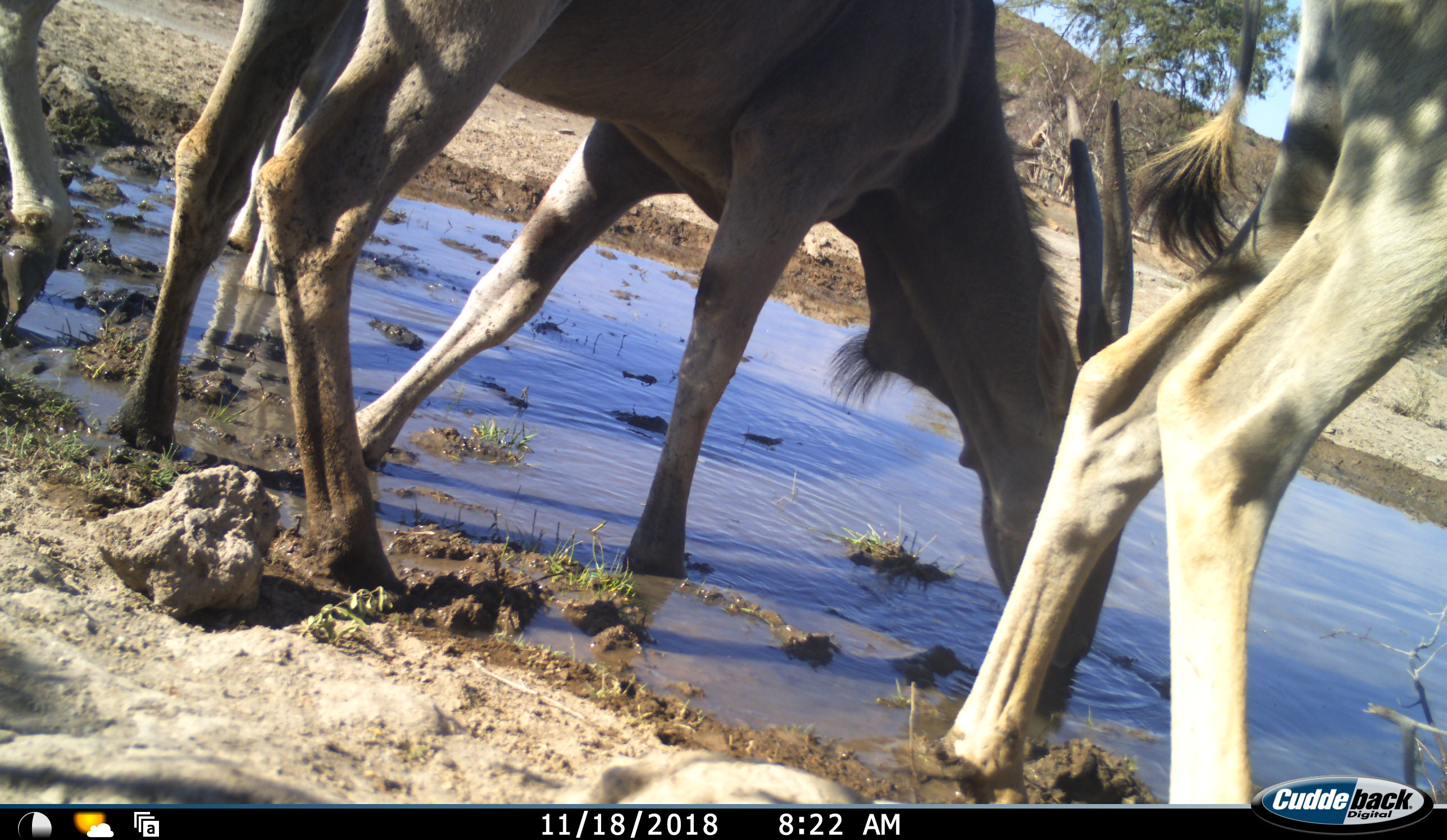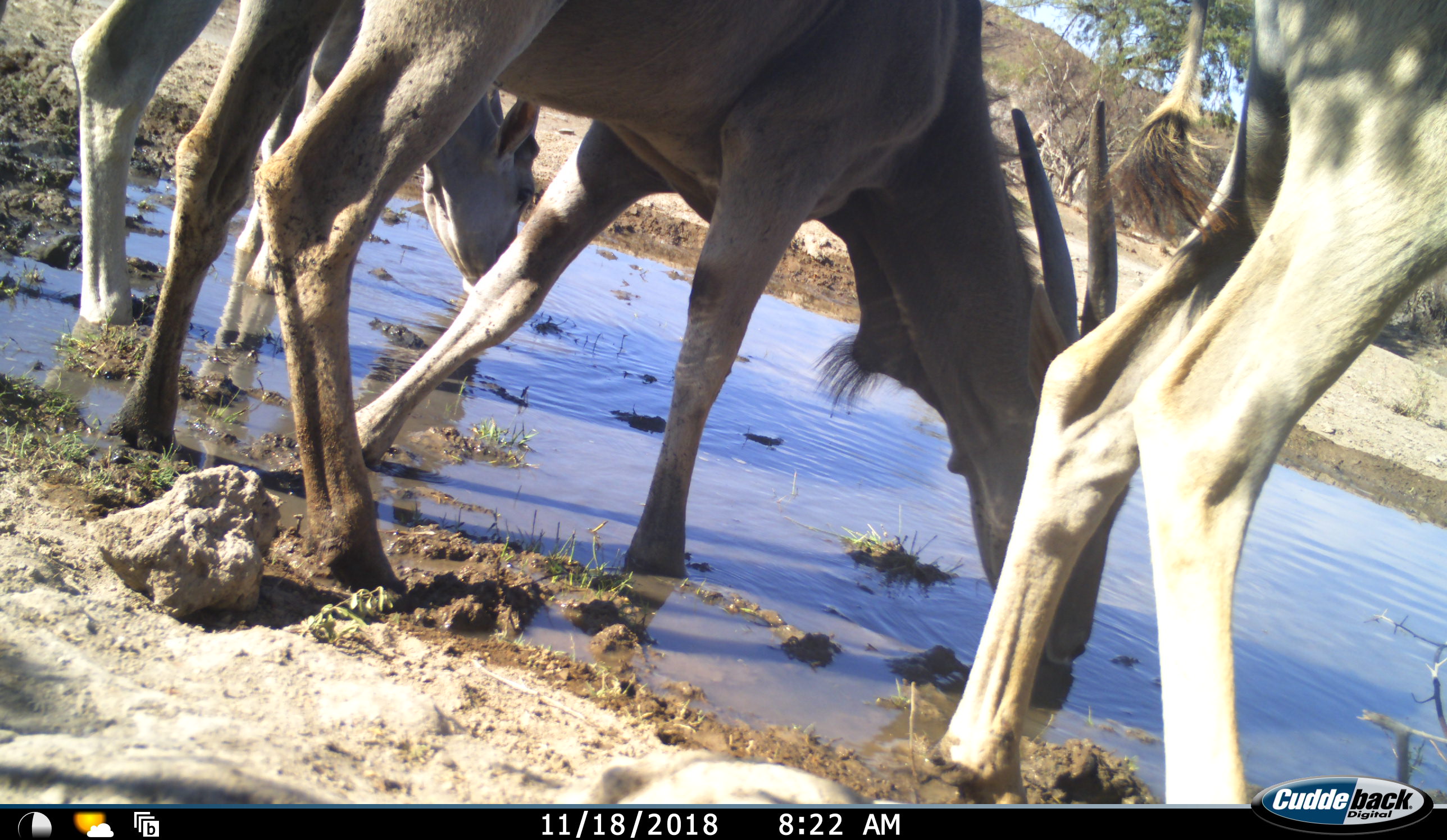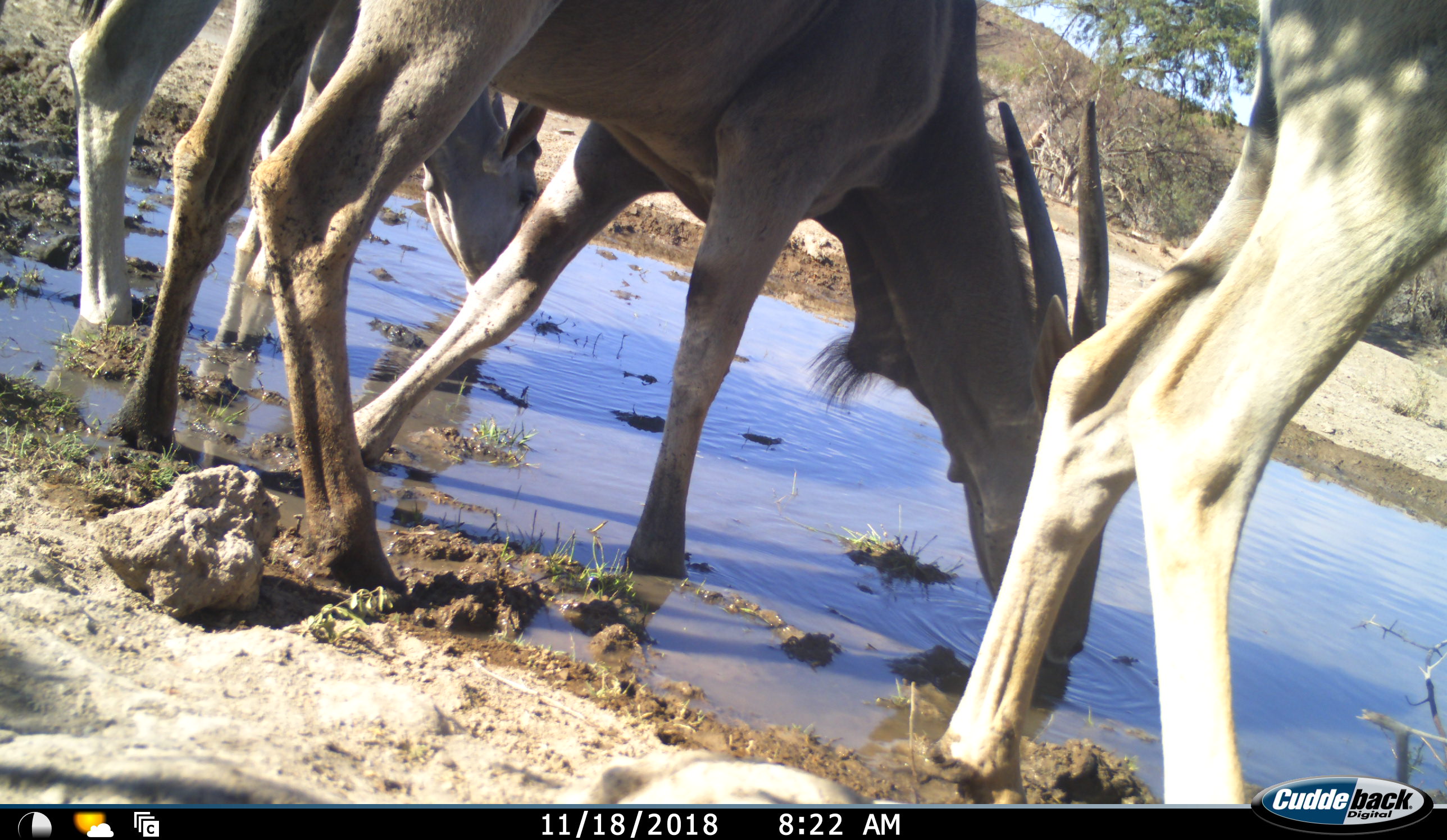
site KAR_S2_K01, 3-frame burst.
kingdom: Animalia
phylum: Chordata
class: Mammalia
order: Artiodactyla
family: Bovidae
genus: Tragelaphus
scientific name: Tragelaphus oryx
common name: eland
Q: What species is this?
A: Eland (Tragelaphus oryx).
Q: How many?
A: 3.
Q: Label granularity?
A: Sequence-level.